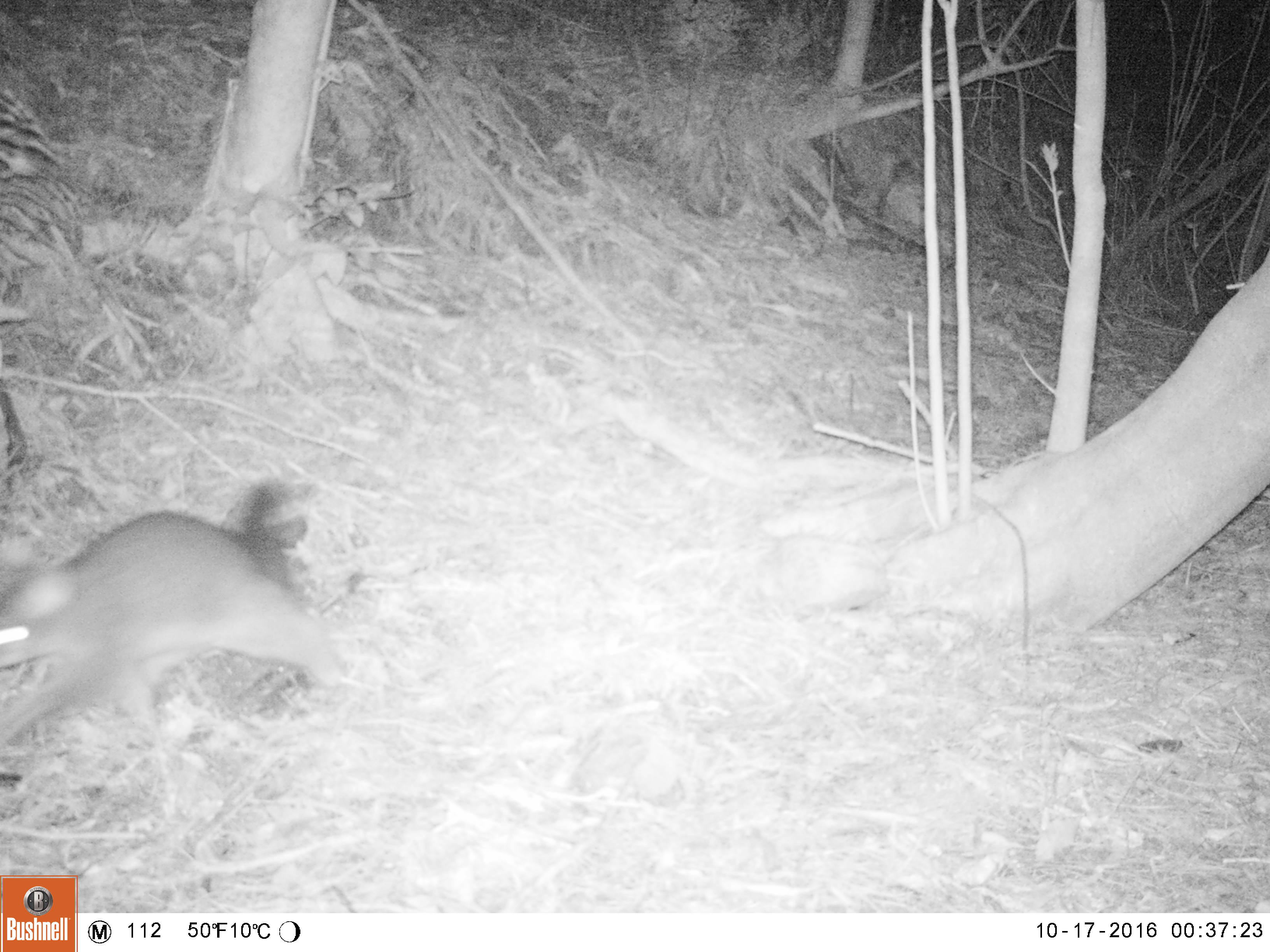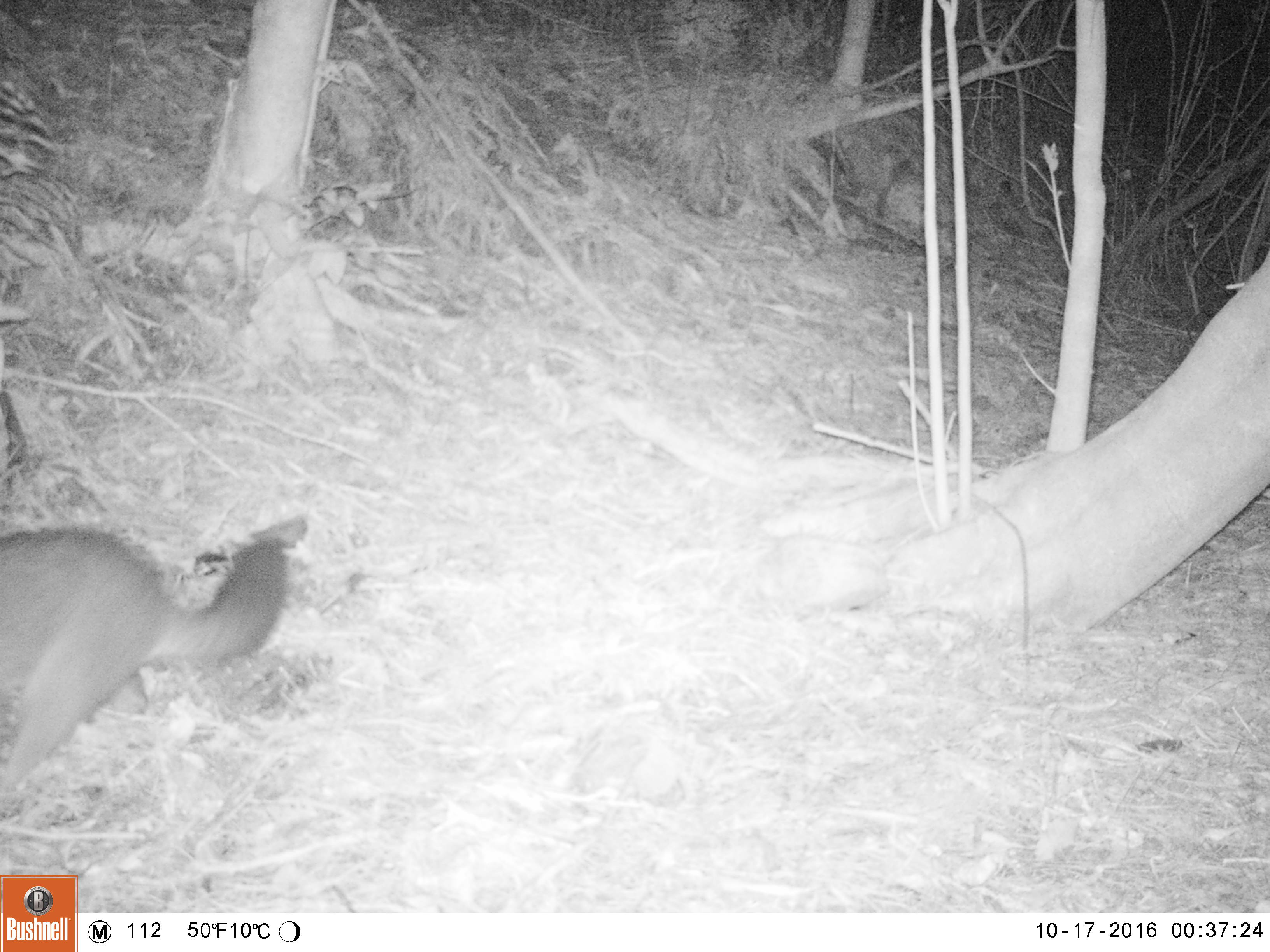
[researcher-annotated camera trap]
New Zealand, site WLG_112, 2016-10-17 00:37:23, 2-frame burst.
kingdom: Animalia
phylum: Chordata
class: Mammalia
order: Diprotodontia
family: Phalangeridae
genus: Trichosurus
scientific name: Trichosurus vulpecula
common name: common brushtail possum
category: possum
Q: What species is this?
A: Possum (common brushtail possum) (Trichosurus vulpecula).